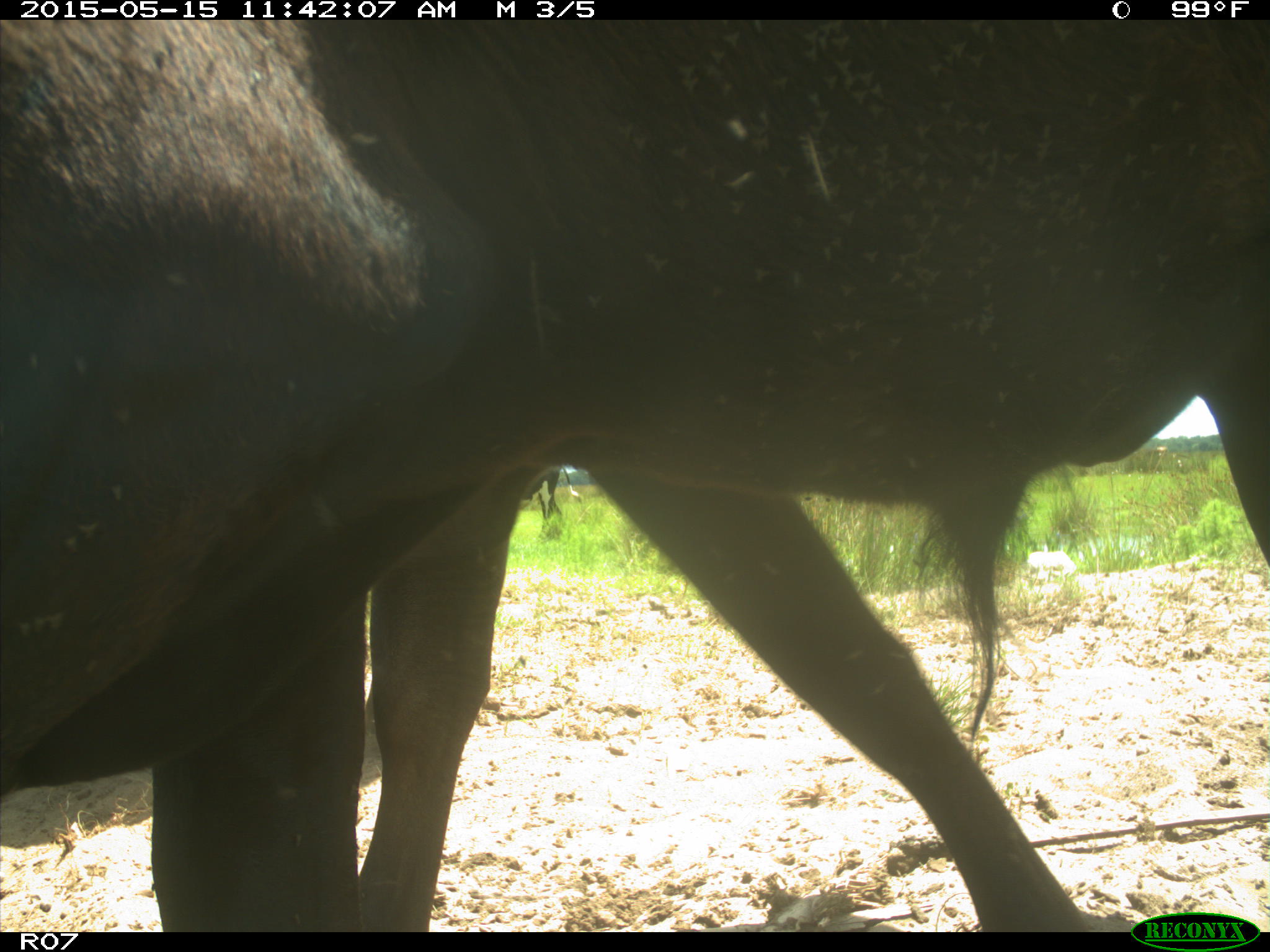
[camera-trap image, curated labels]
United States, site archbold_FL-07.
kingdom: Animalia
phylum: Chordata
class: Mammalia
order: Artiodactyla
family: Bovidae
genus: Bos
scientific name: Bos taurus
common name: domestic cow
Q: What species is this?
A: Bos taurus (domestic cow).